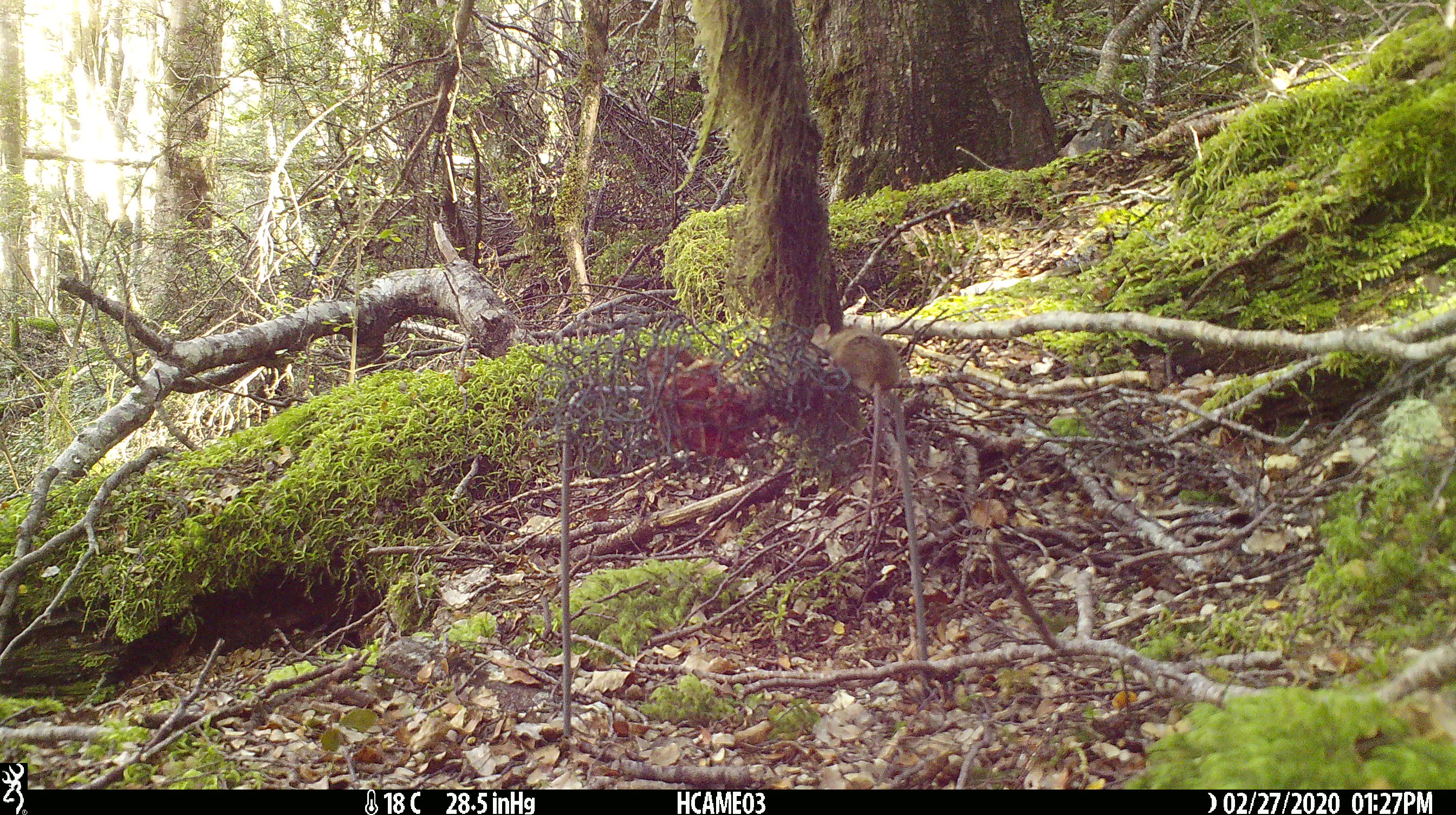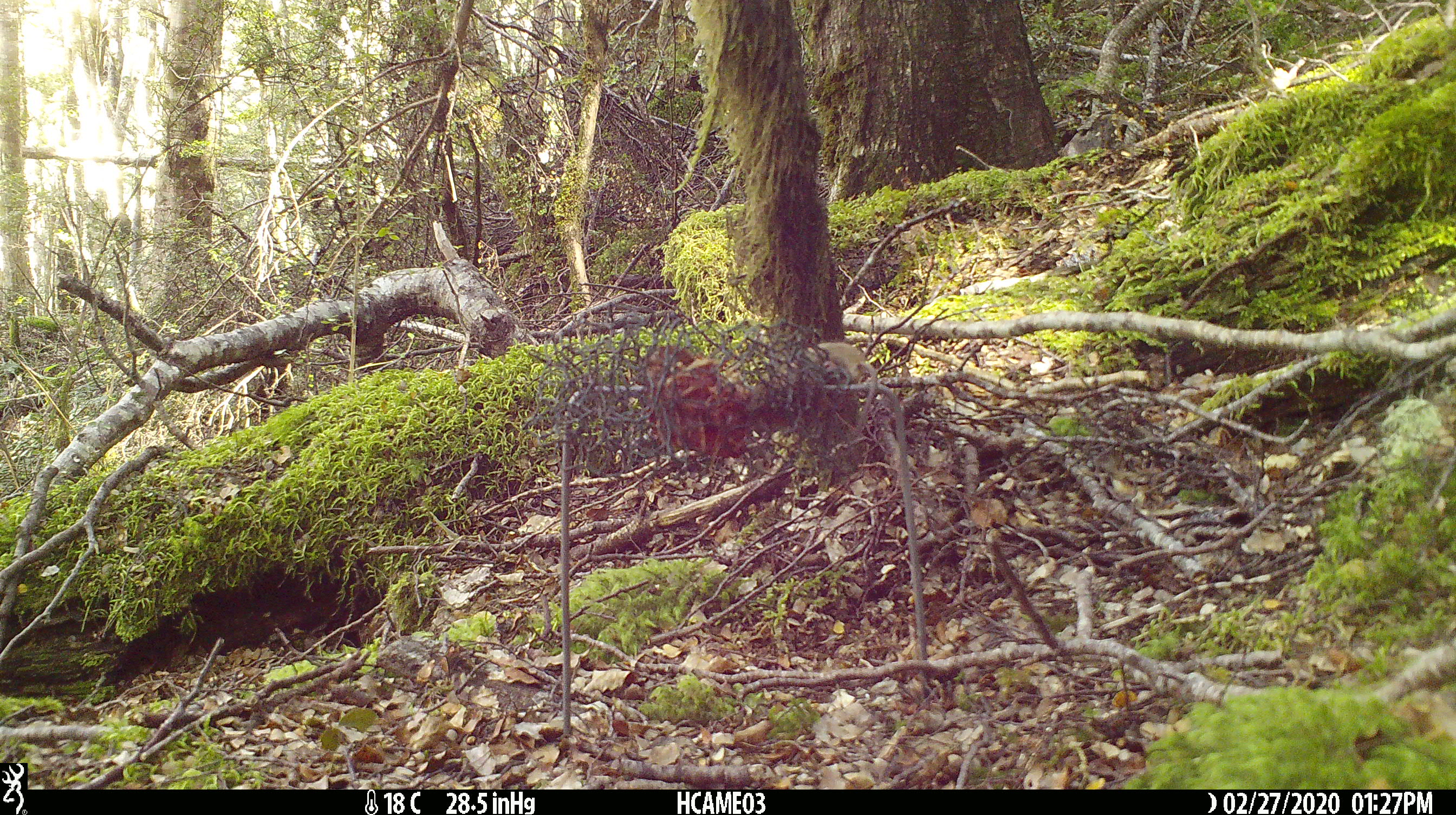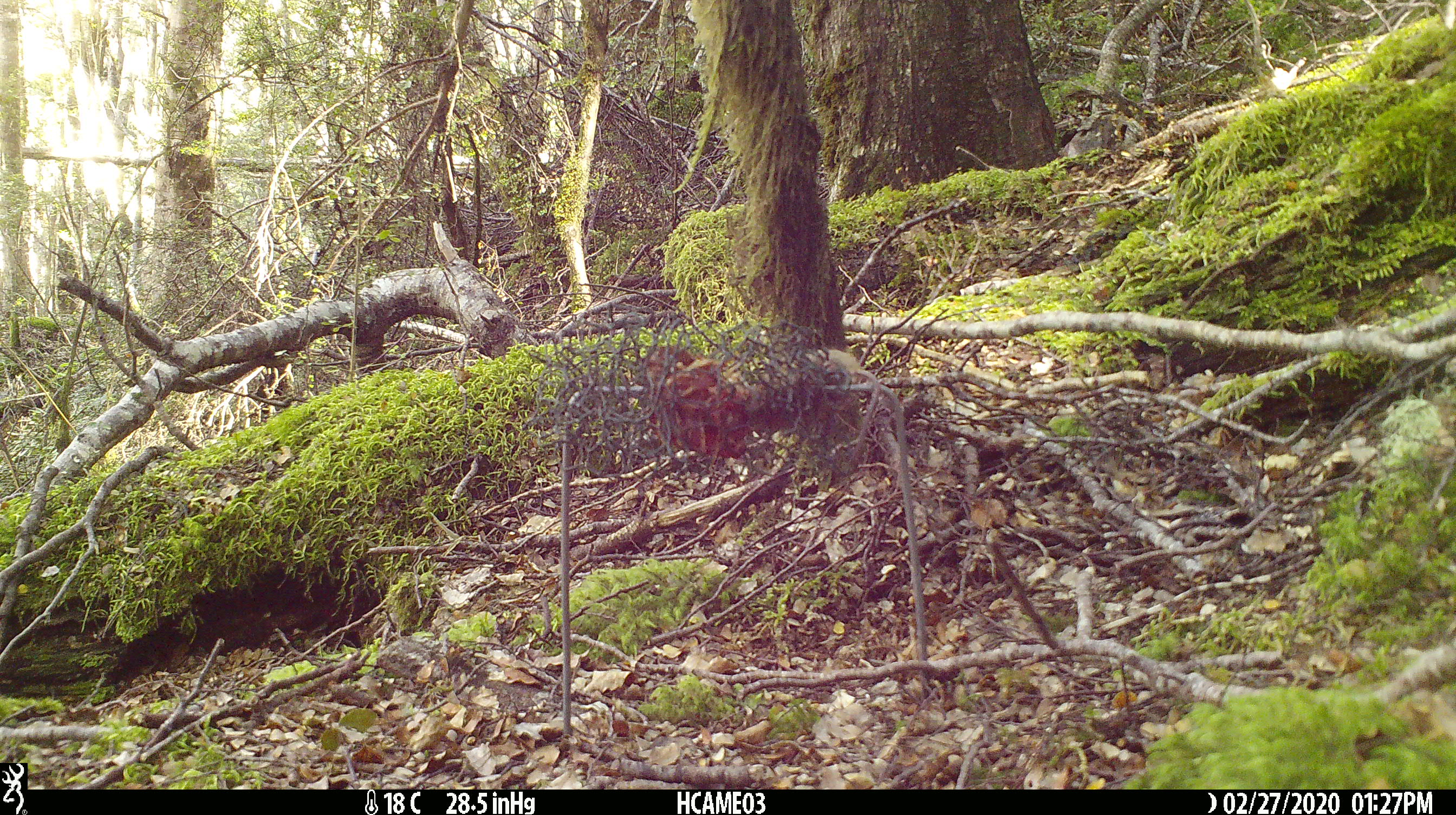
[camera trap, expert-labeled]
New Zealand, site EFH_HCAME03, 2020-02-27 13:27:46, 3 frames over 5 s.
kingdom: Animalia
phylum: Chordata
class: Mammalia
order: Rodentia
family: Muridae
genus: Mus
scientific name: Mus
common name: mouse